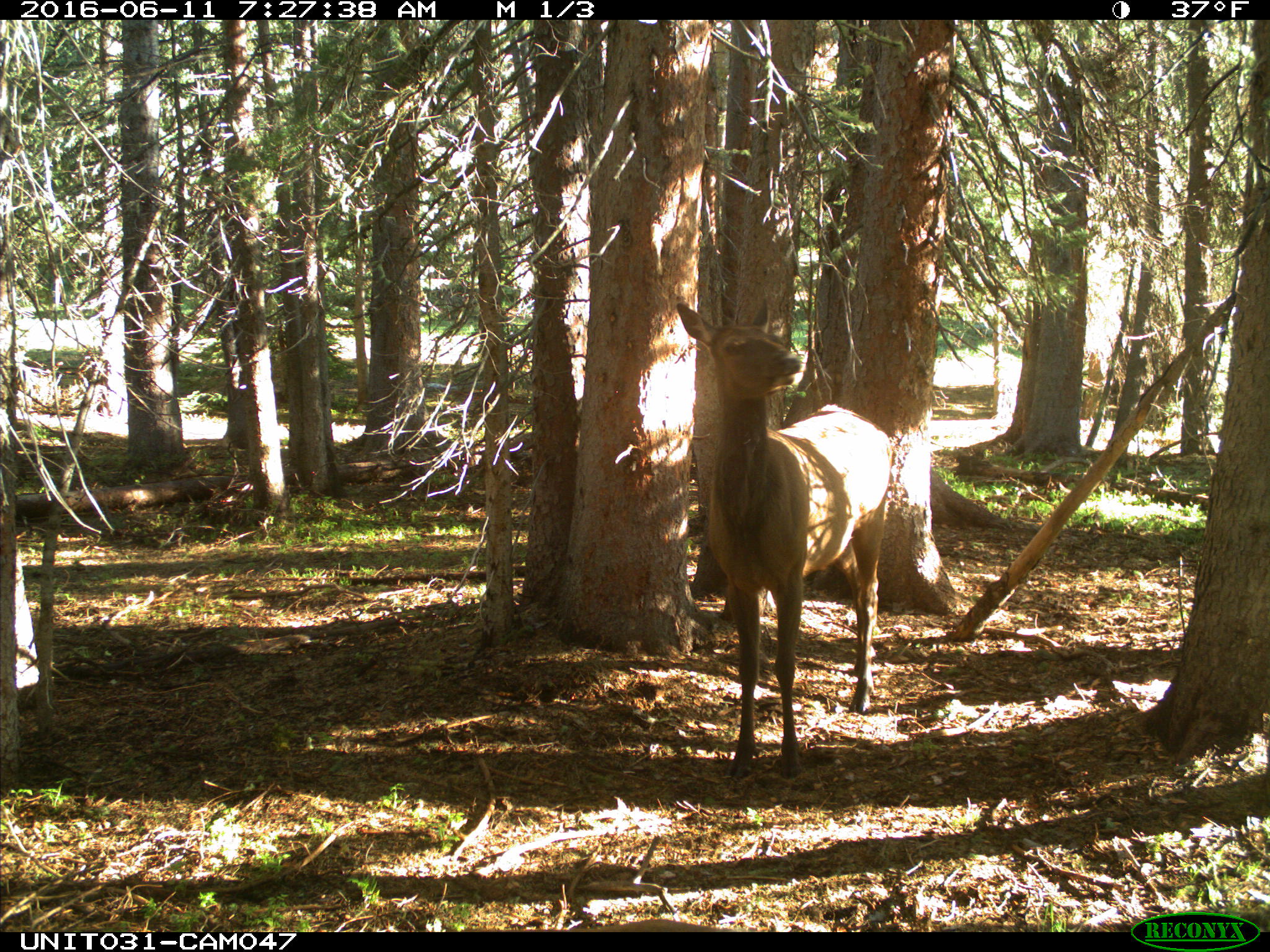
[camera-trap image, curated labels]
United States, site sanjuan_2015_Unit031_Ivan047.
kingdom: Animalia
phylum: Chordata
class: Mammalia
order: Artiodactyla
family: Cervidae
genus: Cervus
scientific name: Cervus elaphus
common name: red deer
Cervus elaphus (red deer).